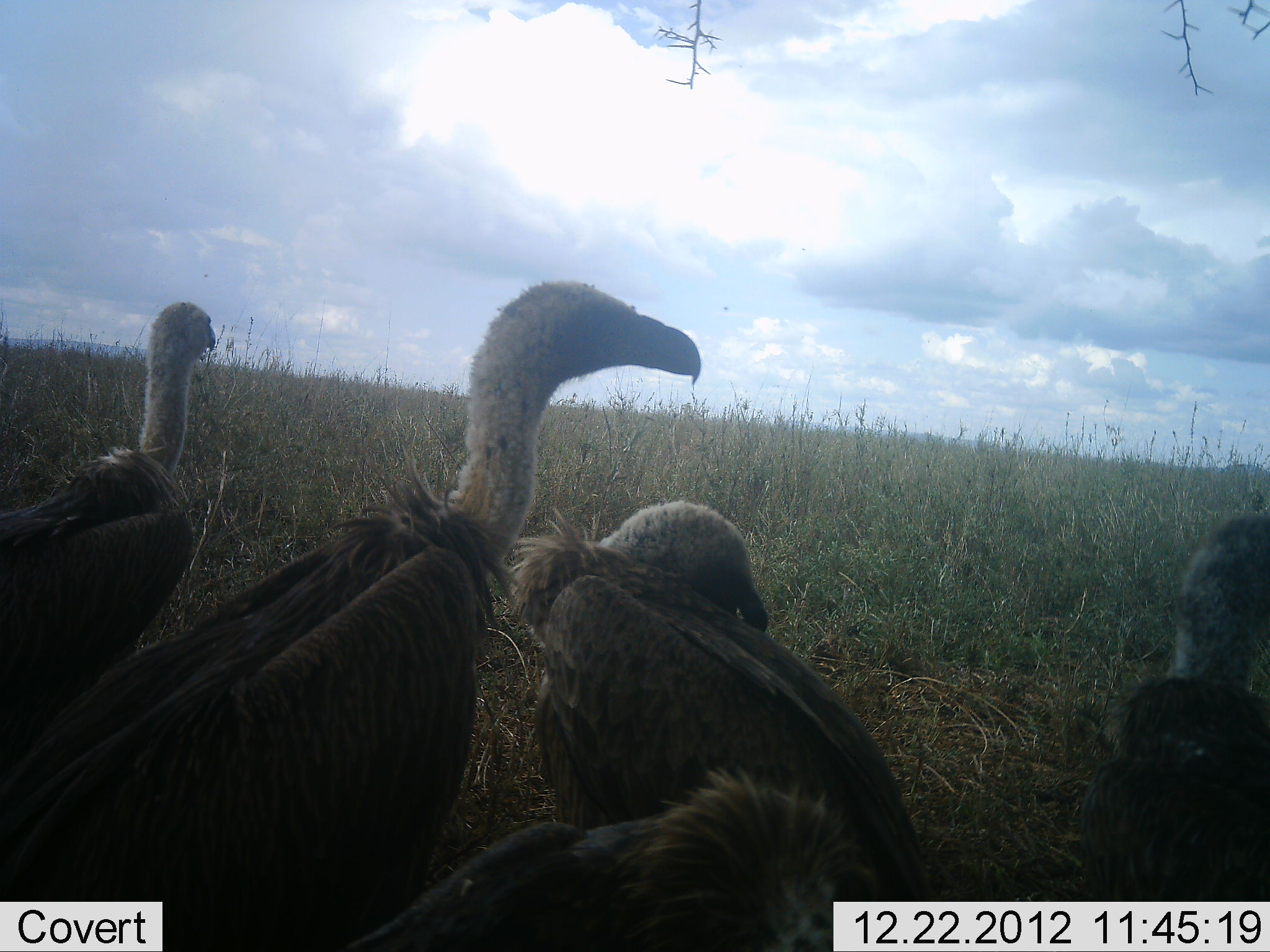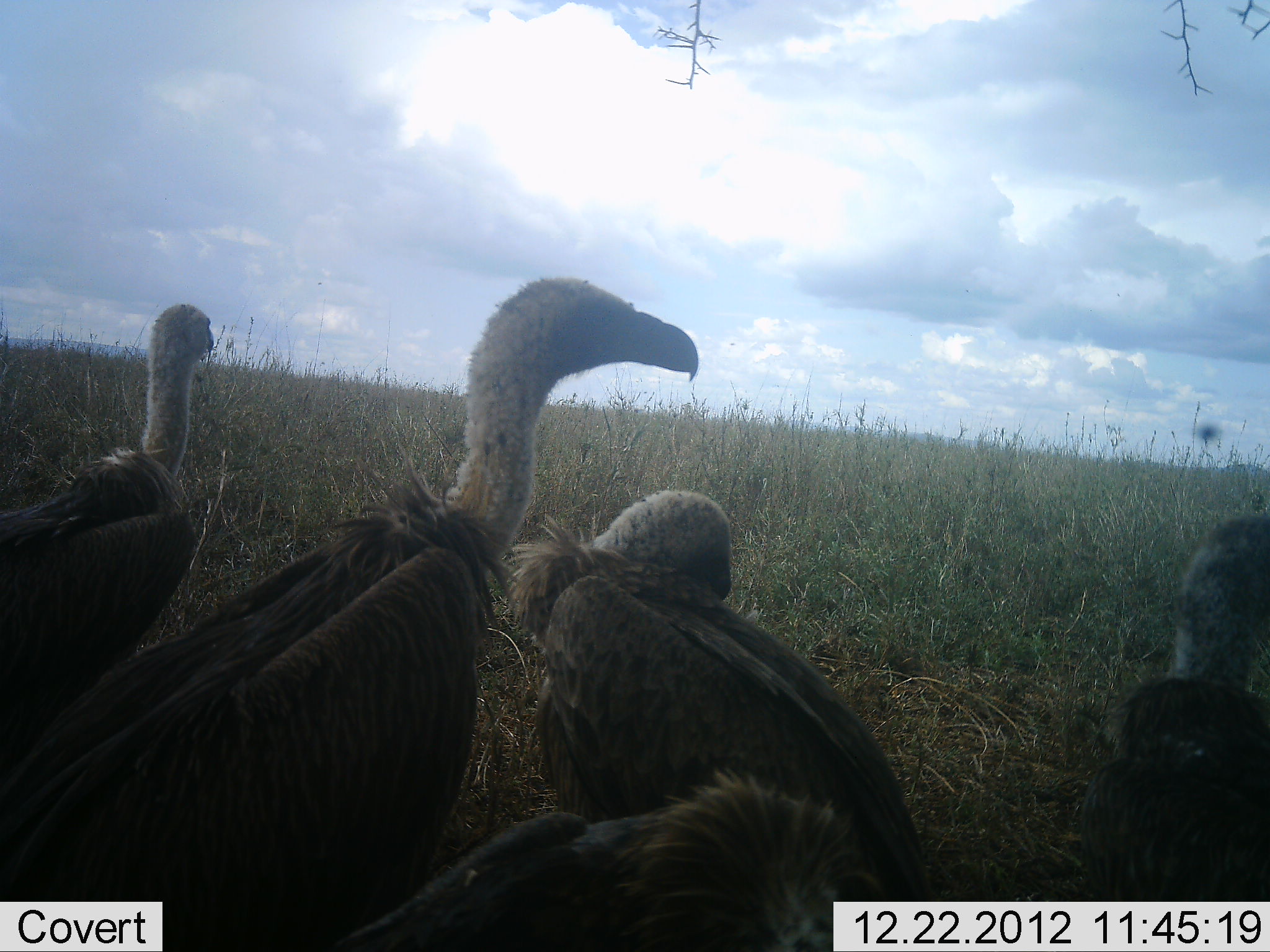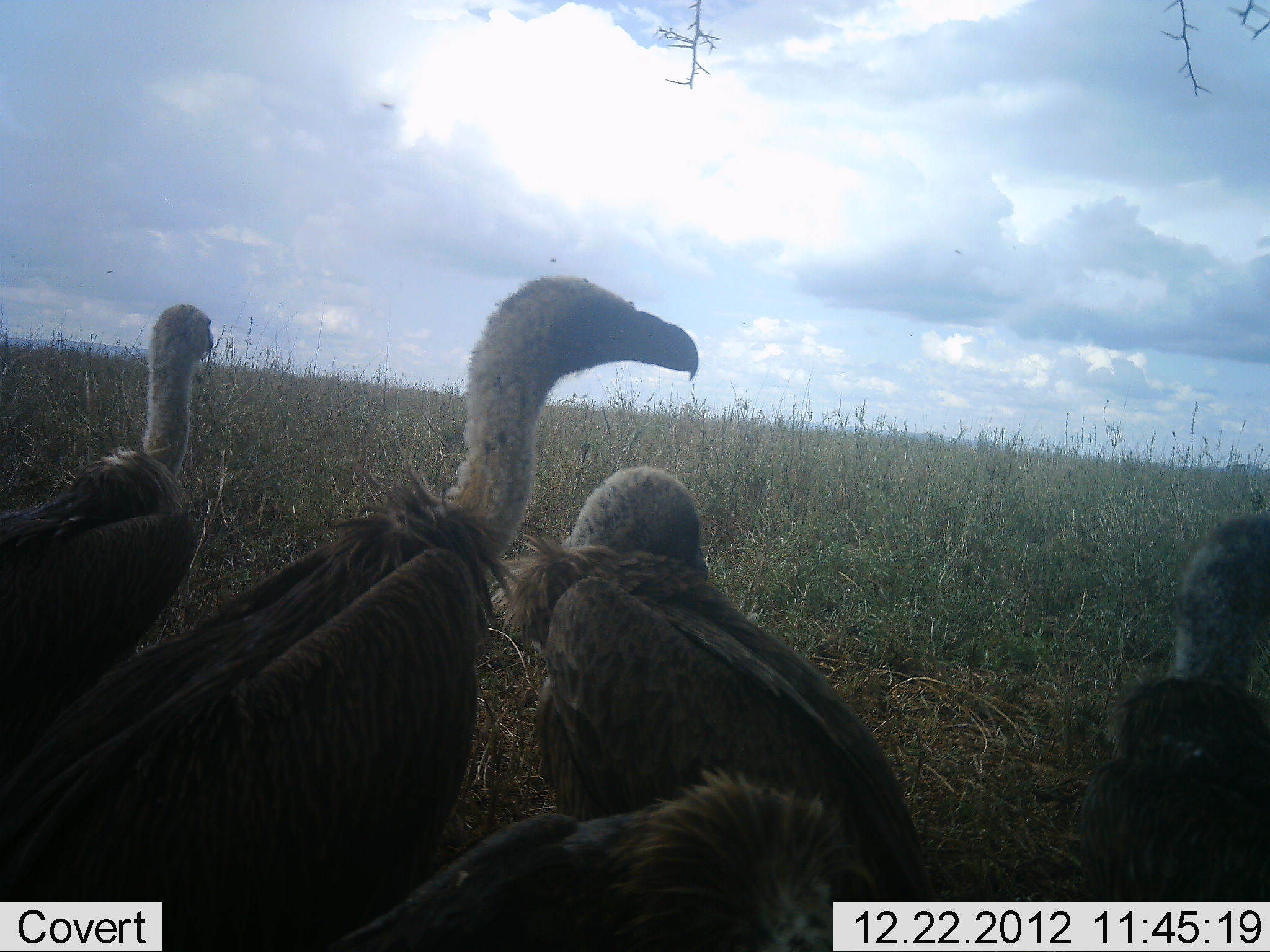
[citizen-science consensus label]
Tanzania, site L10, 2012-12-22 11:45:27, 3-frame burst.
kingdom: Animalia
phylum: Chordata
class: Aves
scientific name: Aves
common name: bird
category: otherbird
Otherbird (bird) (Aves), count 5. Behavior (volunteer vote fractions): standing 80%, resting 40%, moving 0%, interacting 0%. Young present (vote fraction): 0%. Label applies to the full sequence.